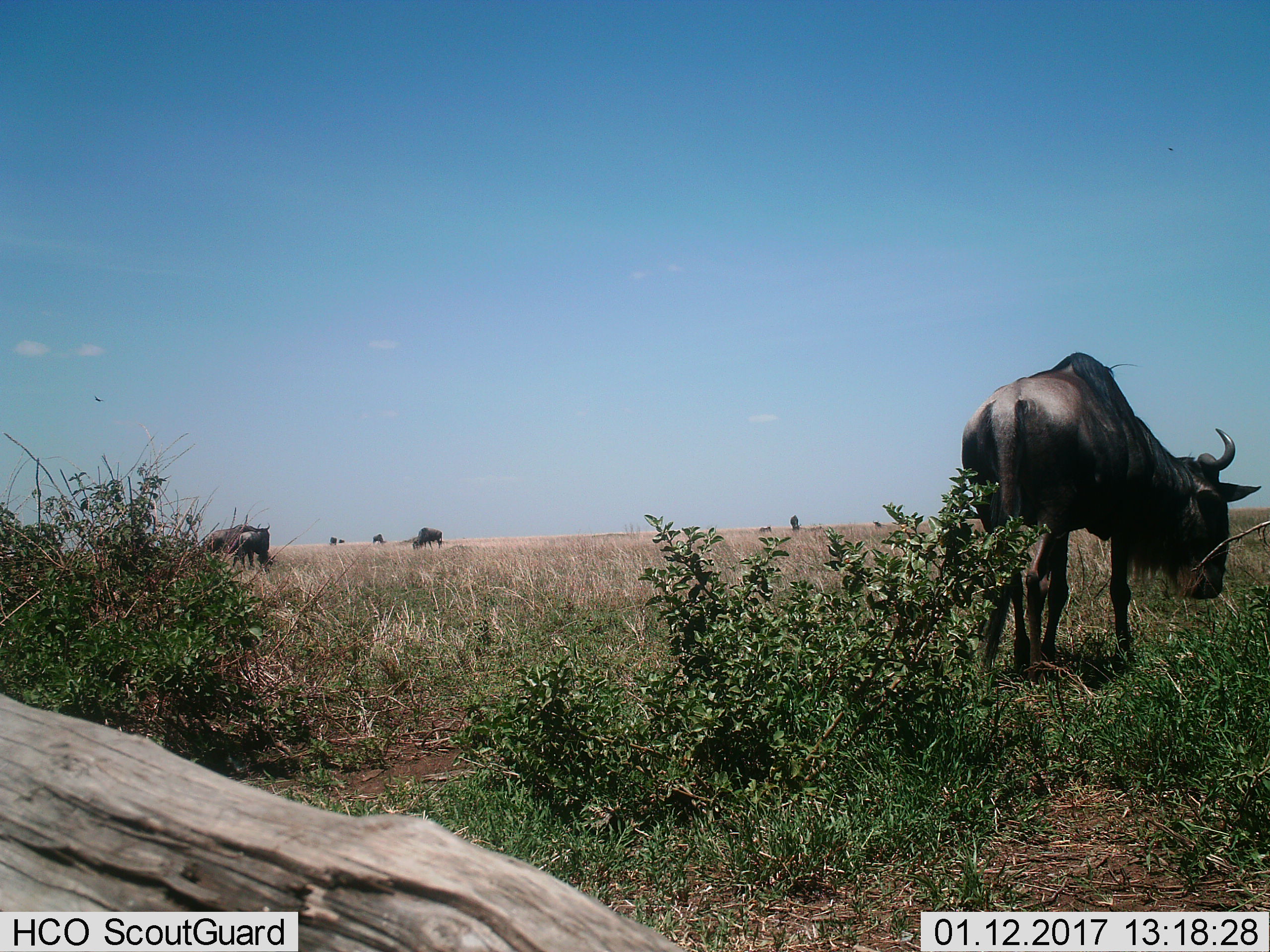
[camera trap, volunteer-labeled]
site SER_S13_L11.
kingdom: Animalia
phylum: Chordata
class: Mammalia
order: Artiodactyla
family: Bovidae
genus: Connochaetes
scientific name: Connochaetes taurinus taurinus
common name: blue wildebeest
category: wildebeestblue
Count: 6.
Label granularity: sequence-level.